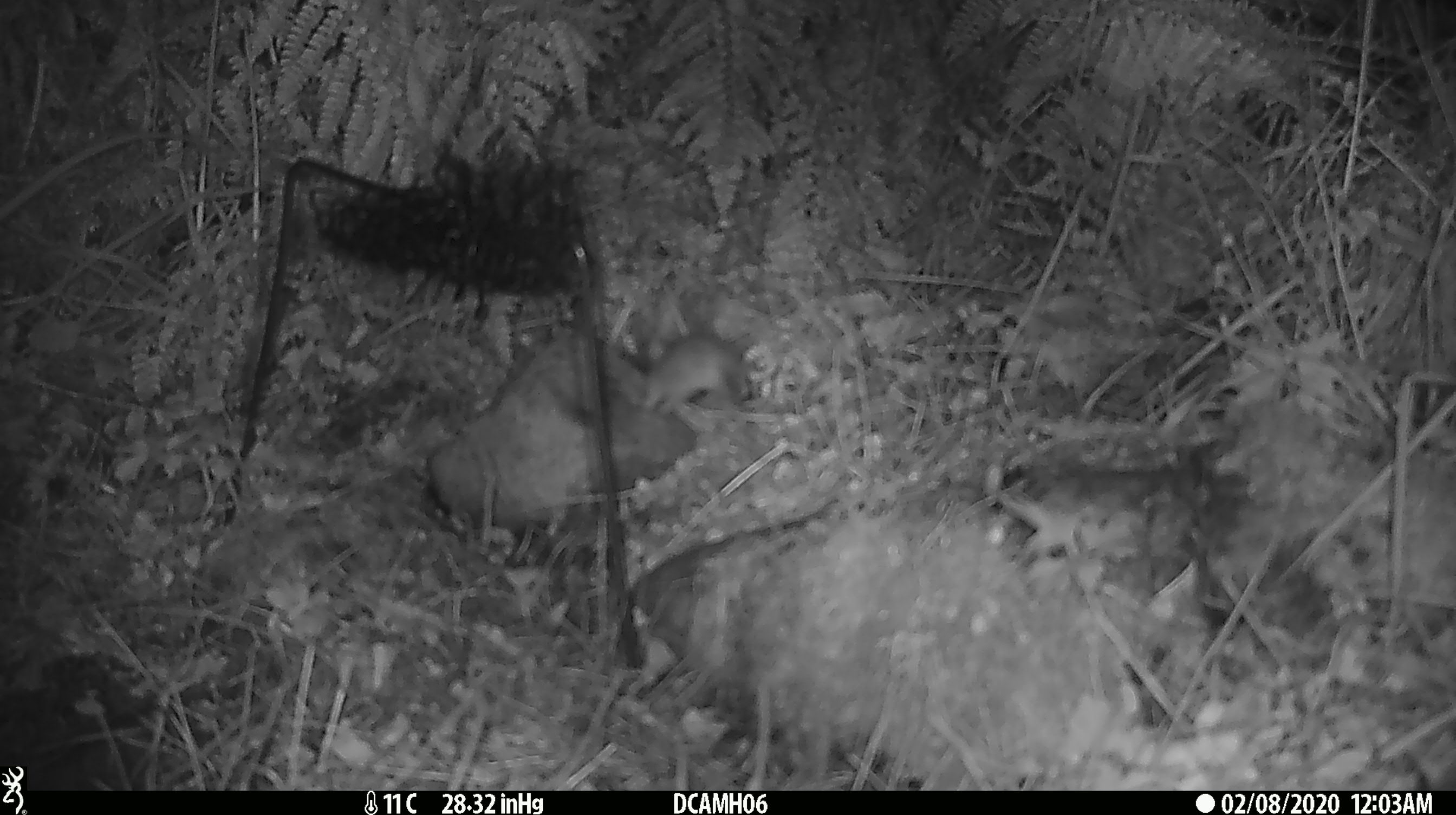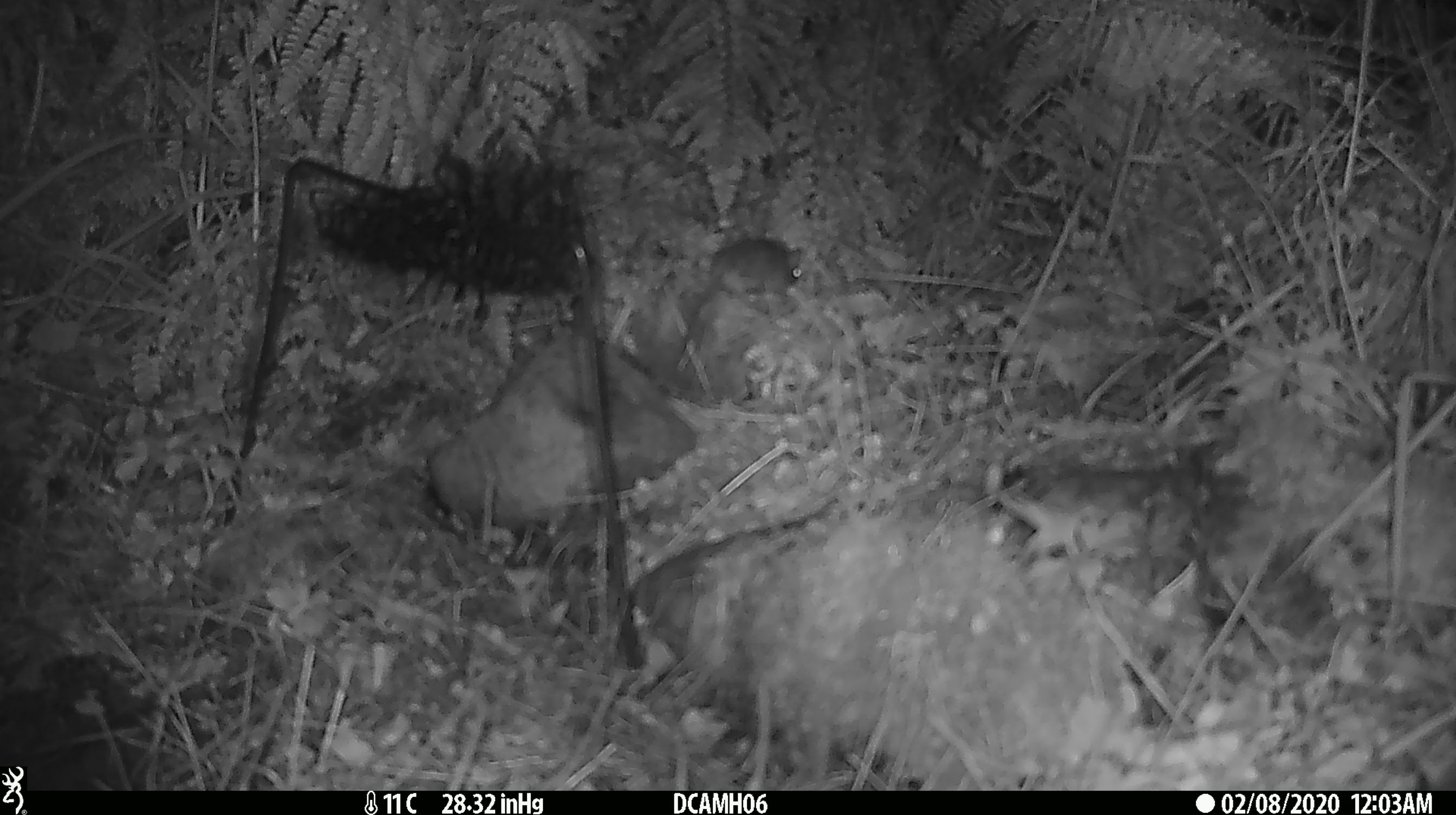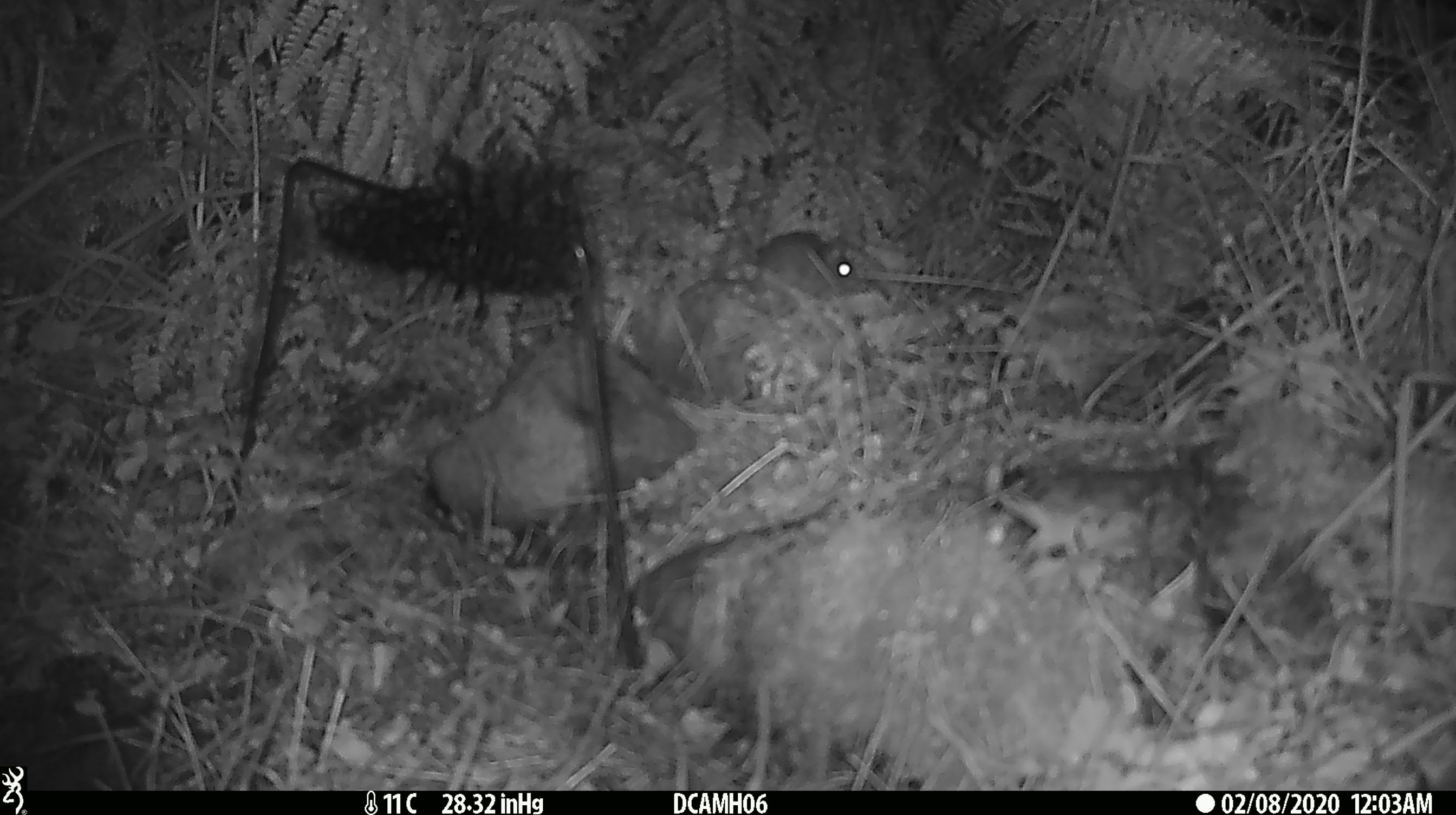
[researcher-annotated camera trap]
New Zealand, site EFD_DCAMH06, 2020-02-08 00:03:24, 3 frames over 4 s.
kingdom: Animalia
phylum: Chordata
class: Mammalia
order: Rodentia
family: Muridae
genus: Mus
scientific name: Mus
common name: mouse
Mouse (Mus).